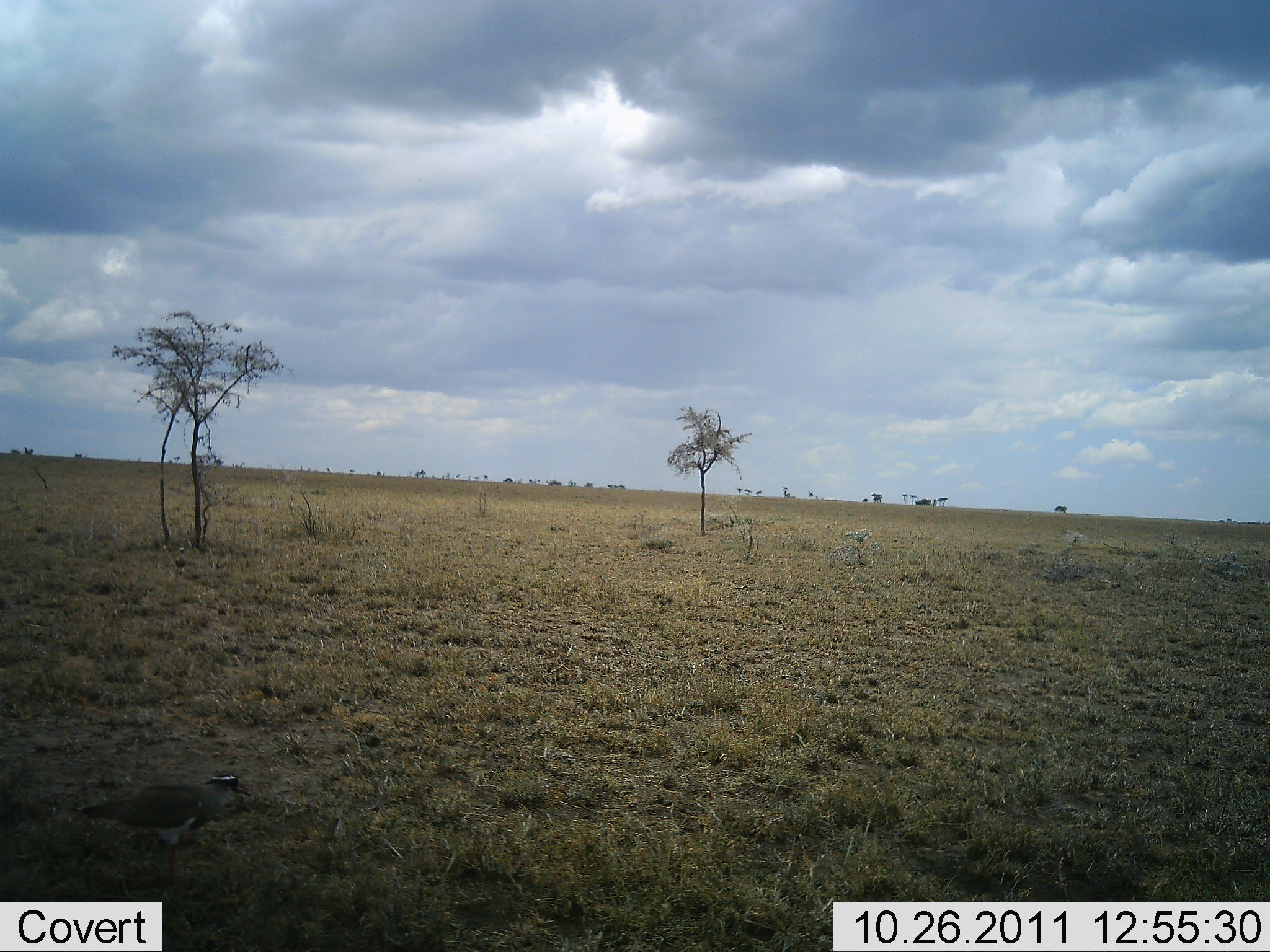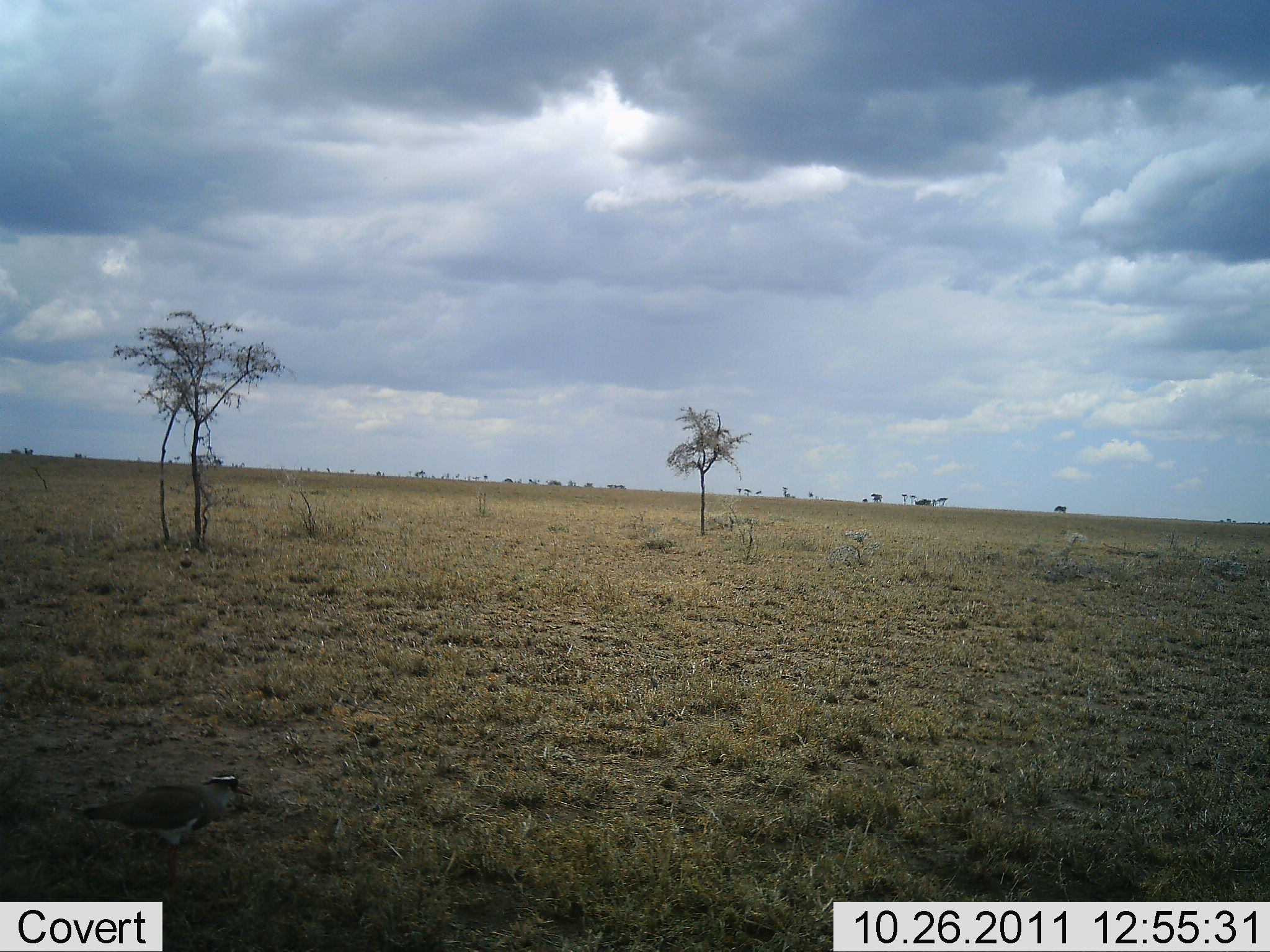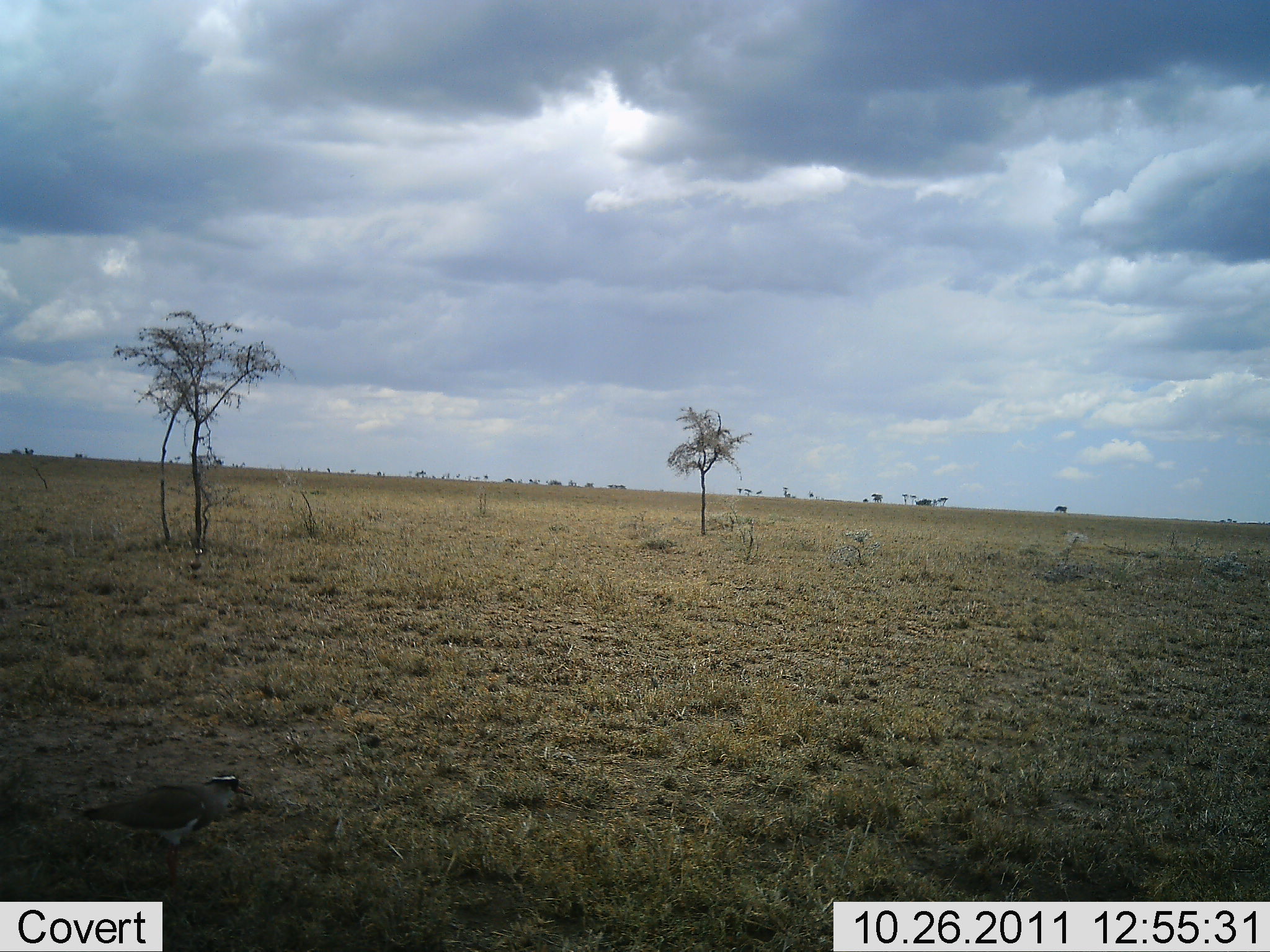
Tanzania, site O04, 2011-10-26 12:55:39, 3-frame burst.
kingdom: Animalia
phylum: Chordata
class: Aves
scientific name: Aves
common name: bird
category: otherbird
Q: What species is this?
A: Otherbird (bird) (Aves).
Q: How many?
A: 1.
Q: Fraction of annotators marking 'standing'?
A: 80%.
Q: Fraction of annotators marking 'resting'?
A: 0%.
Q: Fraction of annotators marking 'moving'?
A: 20%.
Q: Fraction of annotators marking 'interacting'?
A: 0%.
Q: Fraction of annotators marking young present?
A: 0%.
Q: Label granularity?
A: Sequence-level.